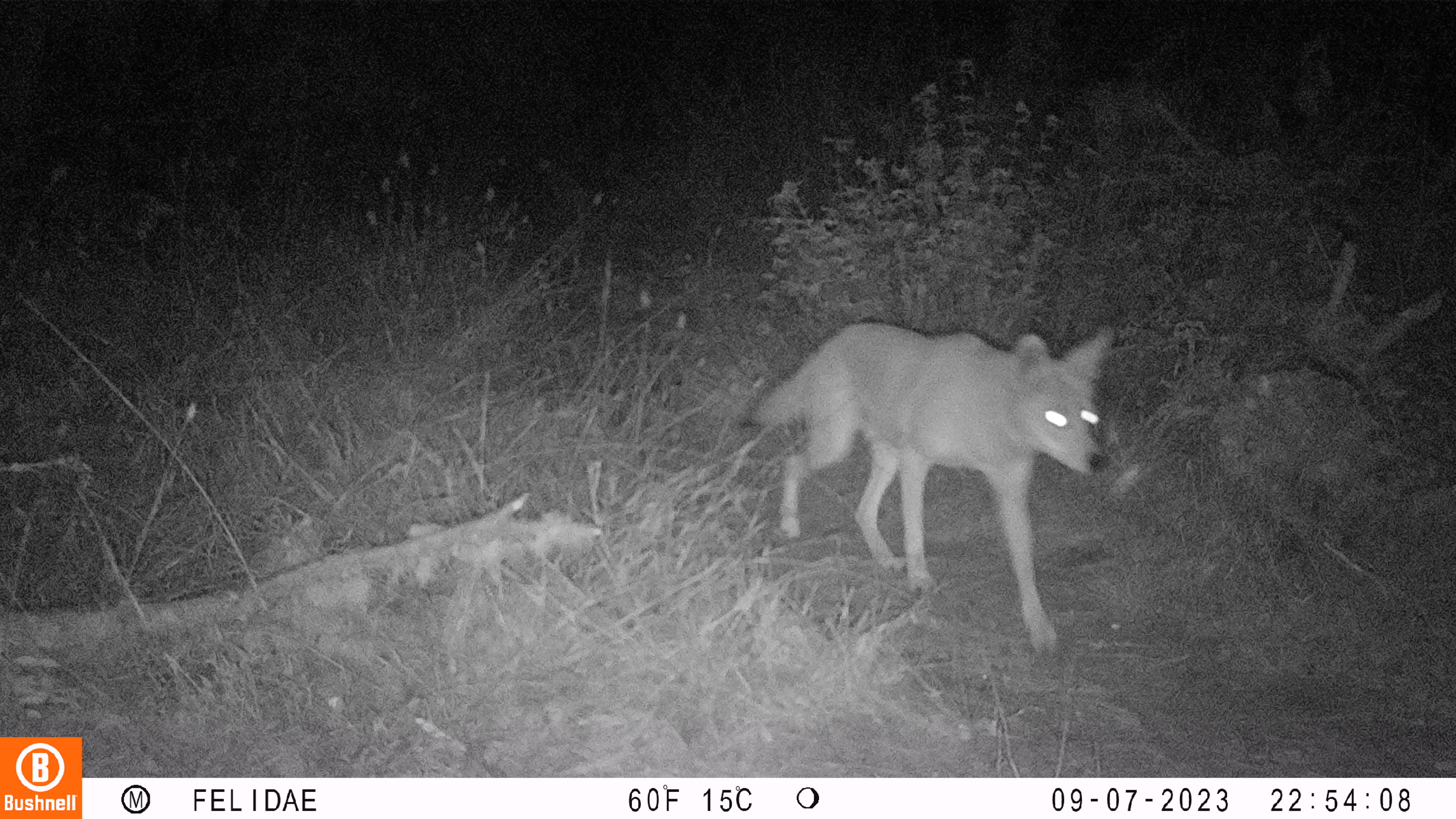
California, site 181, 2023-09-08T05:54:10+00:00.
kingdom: Animalia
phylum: Chordata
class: Mammalia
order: Carnivora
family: Canidae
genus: Canis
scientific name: Canis latrans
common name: coyote